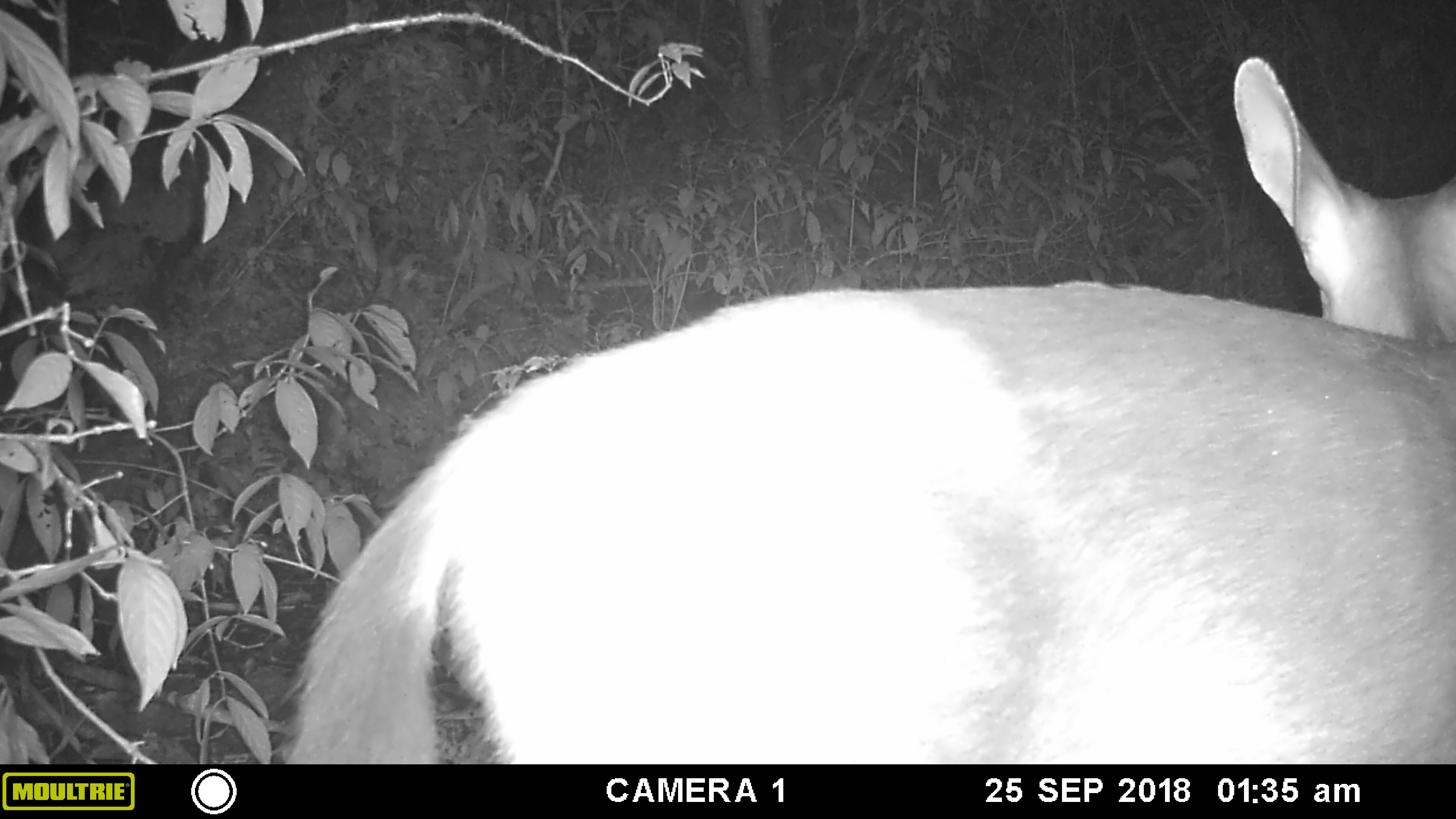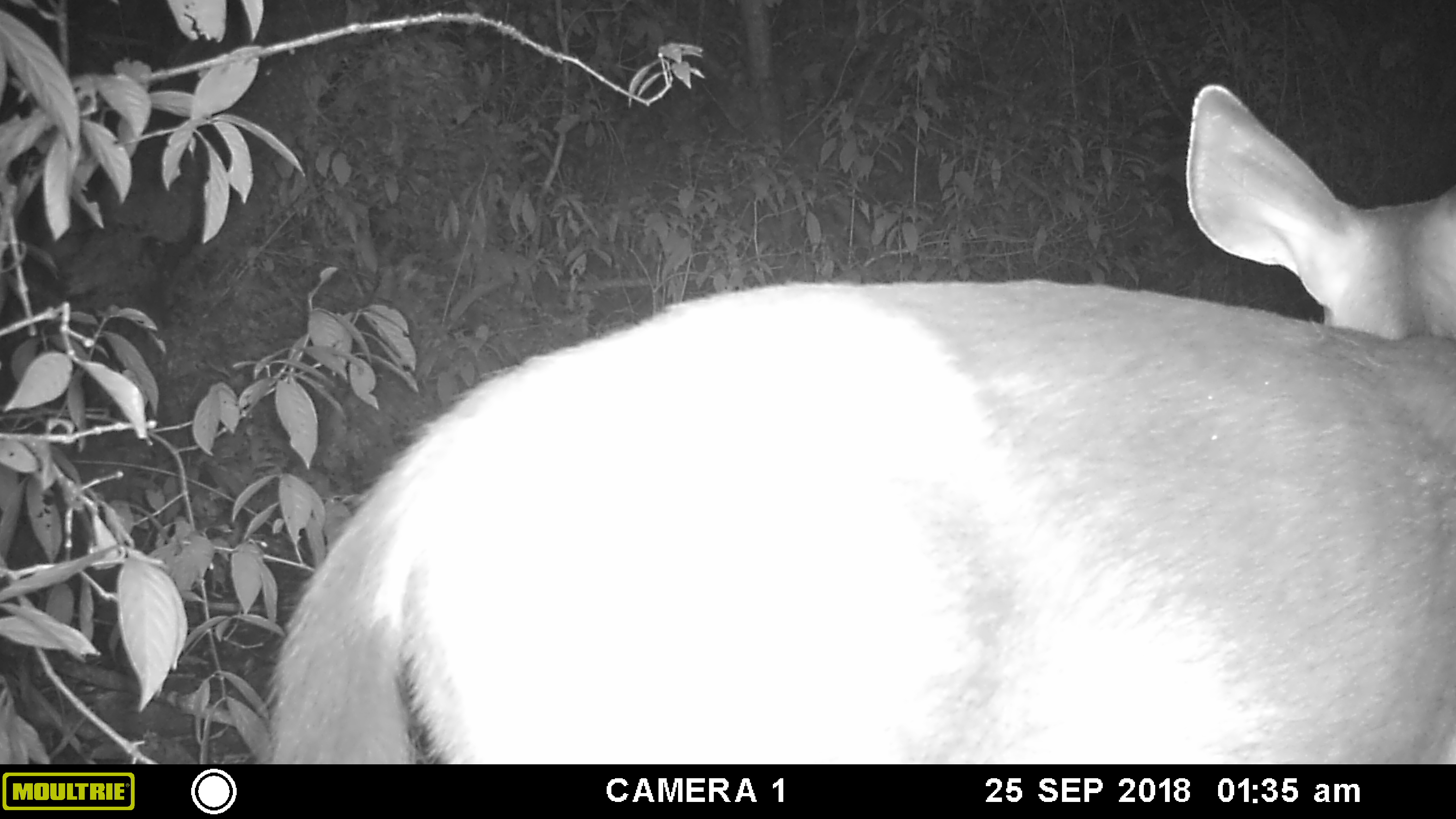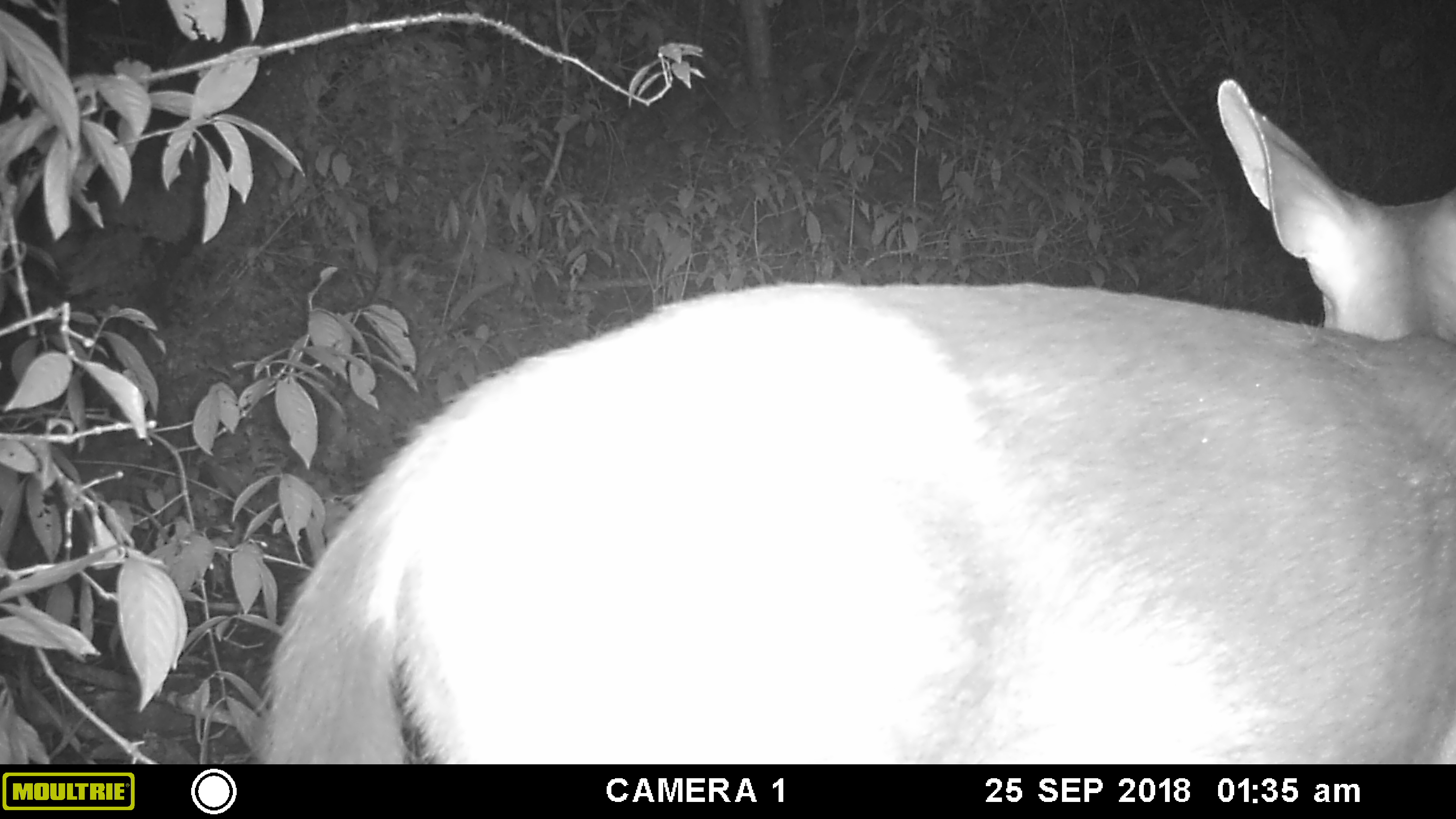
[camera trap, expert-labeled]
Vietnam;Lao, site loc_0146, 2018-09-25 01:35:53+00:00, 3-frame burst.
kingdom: Animalia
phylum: Chordata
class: Mammalia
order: Artiodactyla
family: Cervidae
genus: Rusa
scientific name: Rusa unicolor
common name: sambar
Sambar (Rusa unicolor). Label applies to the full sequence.